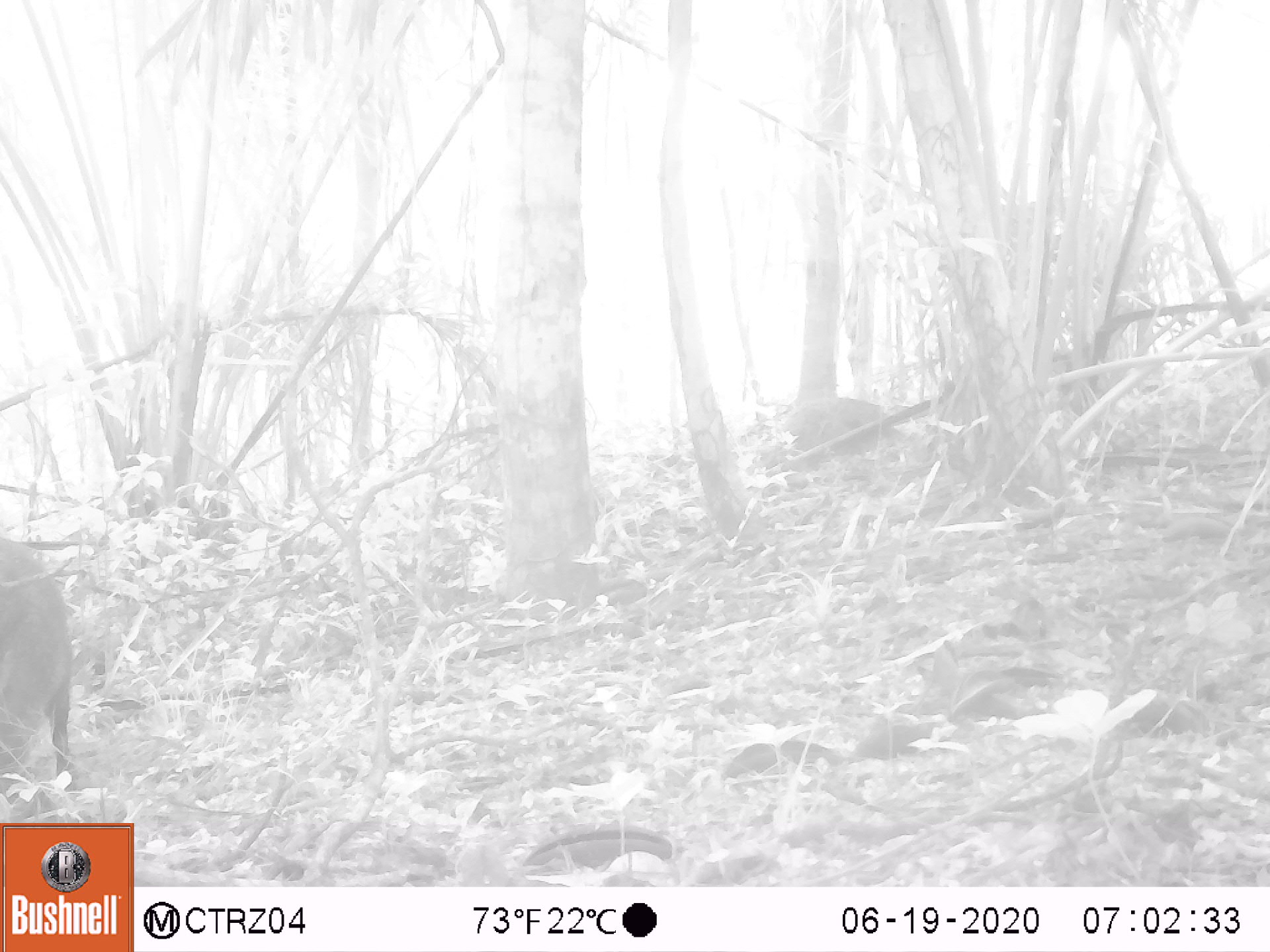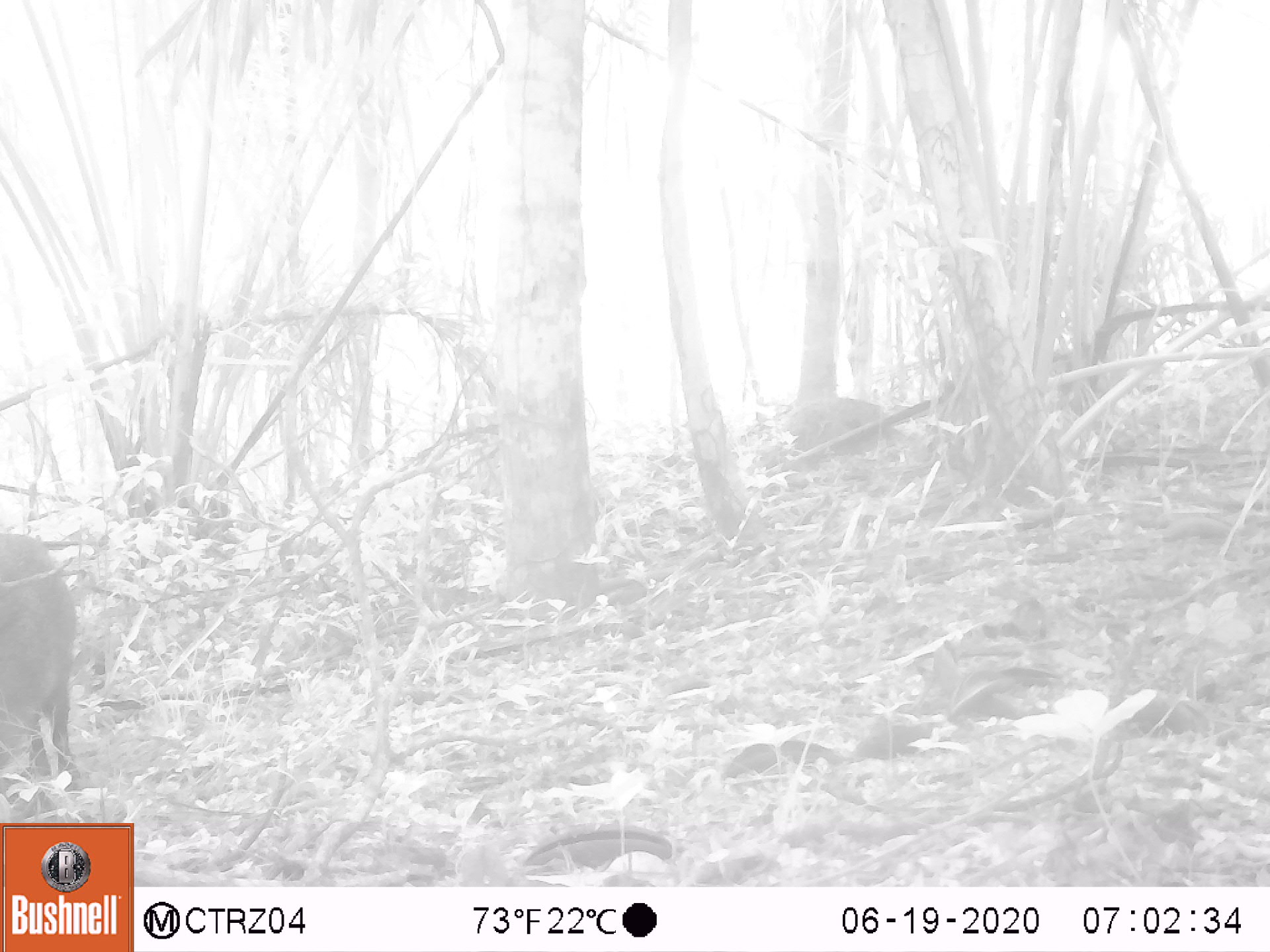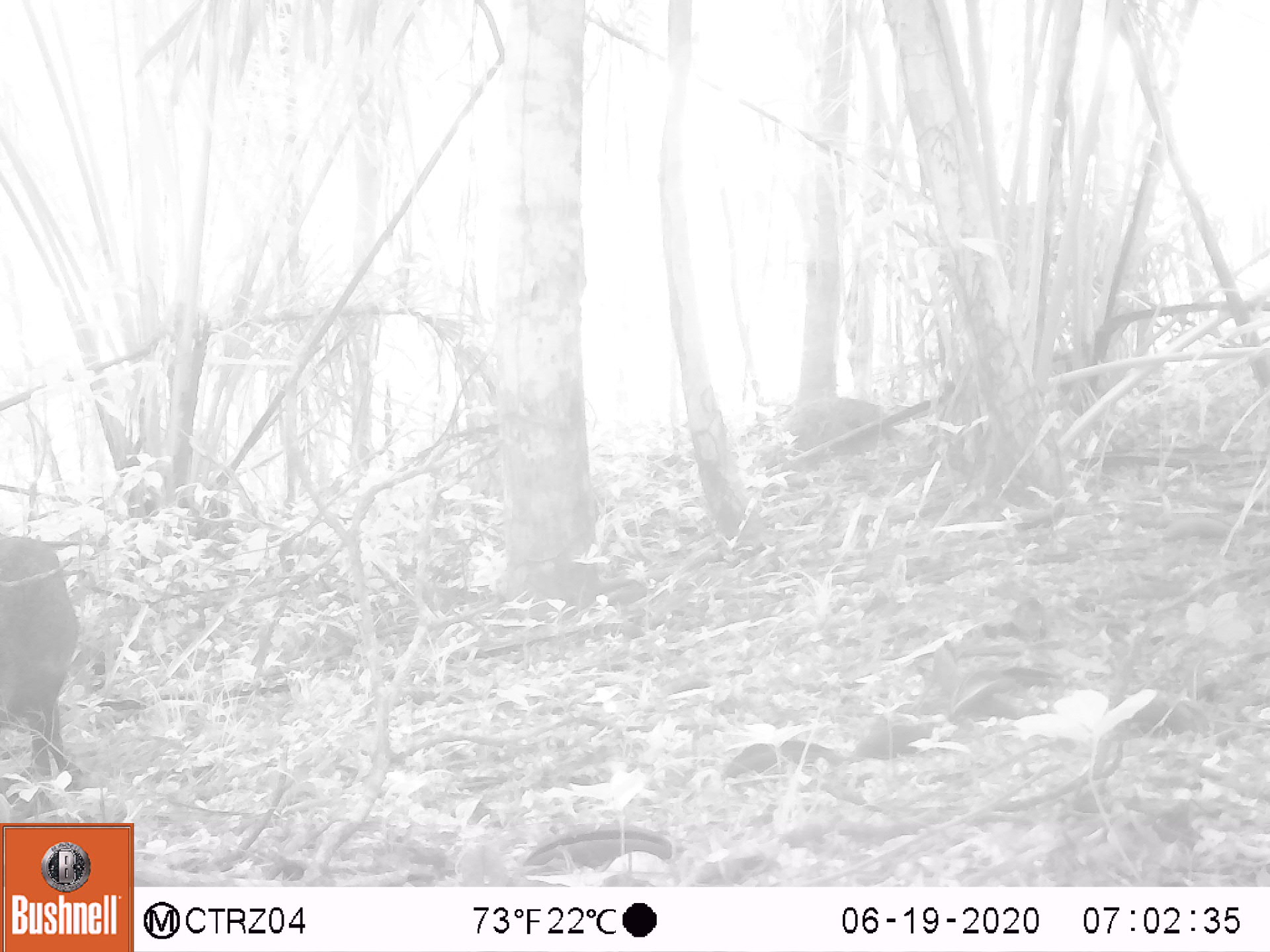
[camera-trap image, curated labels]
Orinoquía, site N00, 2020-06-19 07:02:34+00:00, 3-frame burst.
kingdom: Animalia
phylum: Chordata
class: Mammalia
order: Artiodactyla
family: Tayassuidae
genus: Pecari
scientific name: Pecari tajacu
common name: collared peccary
Collared peccary (Pecari tajacu).